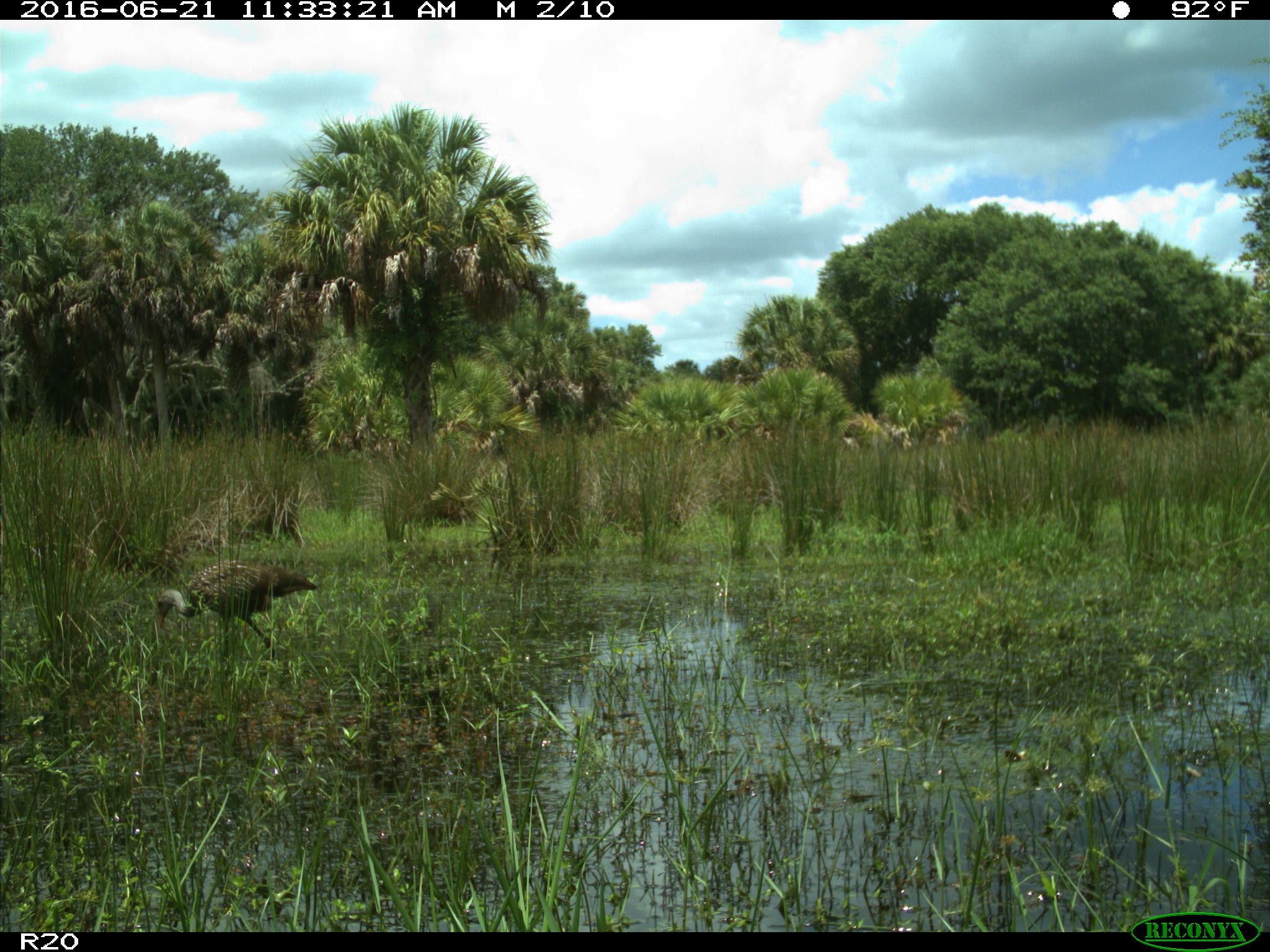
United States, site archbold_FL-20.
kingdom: Animalia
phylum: Chordata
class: Aves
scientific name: Aves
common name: birds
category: unidentified bird